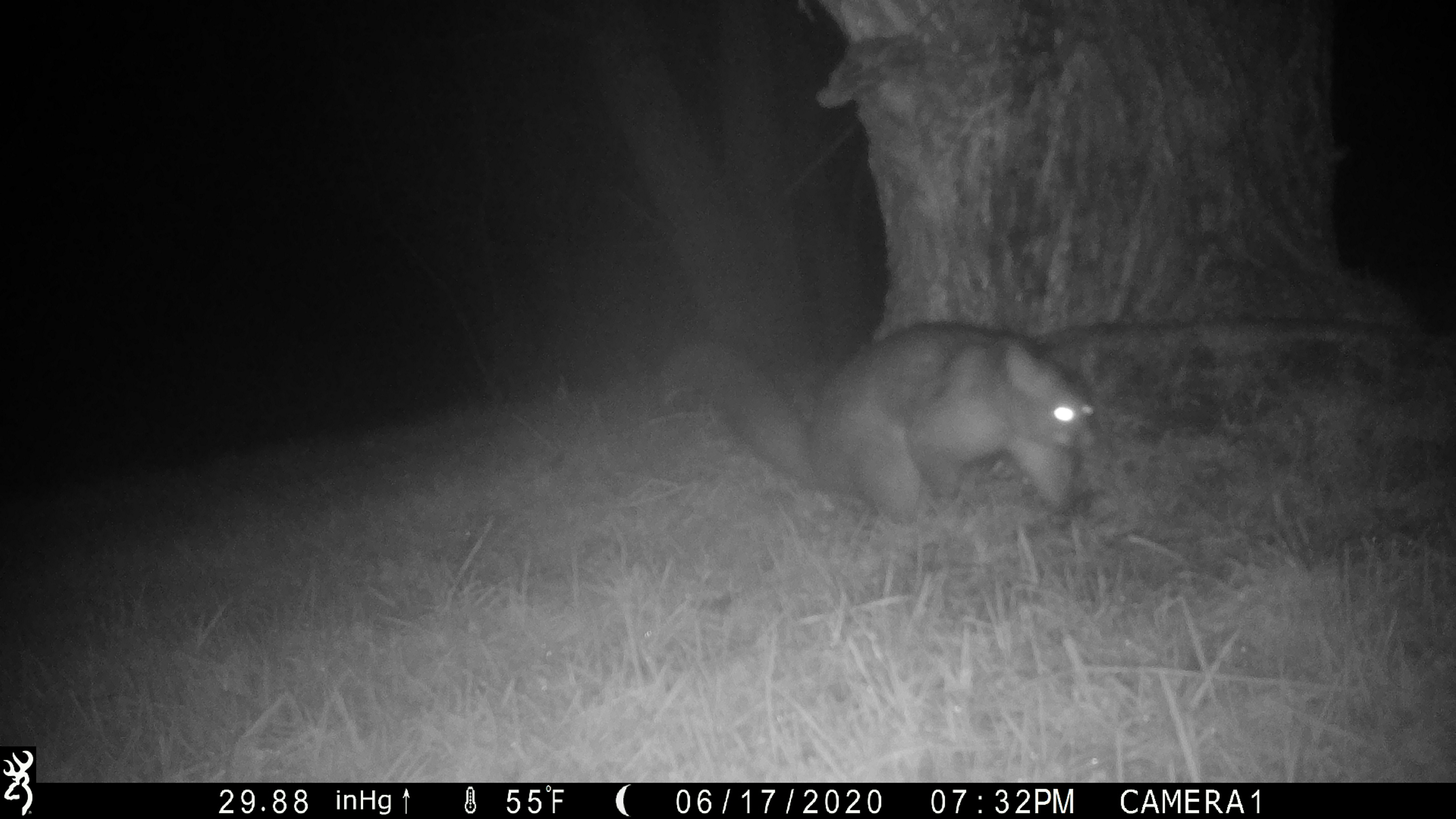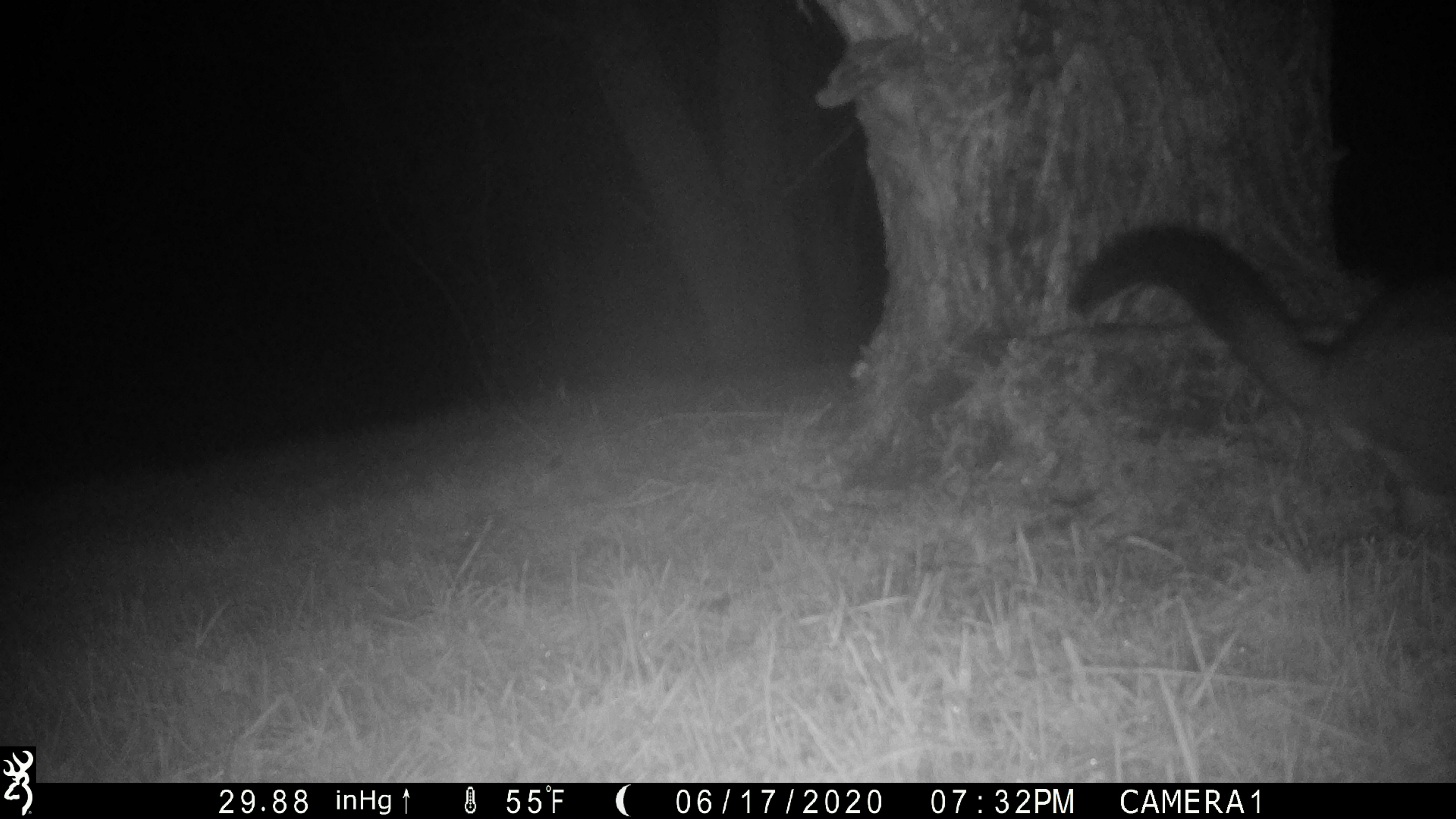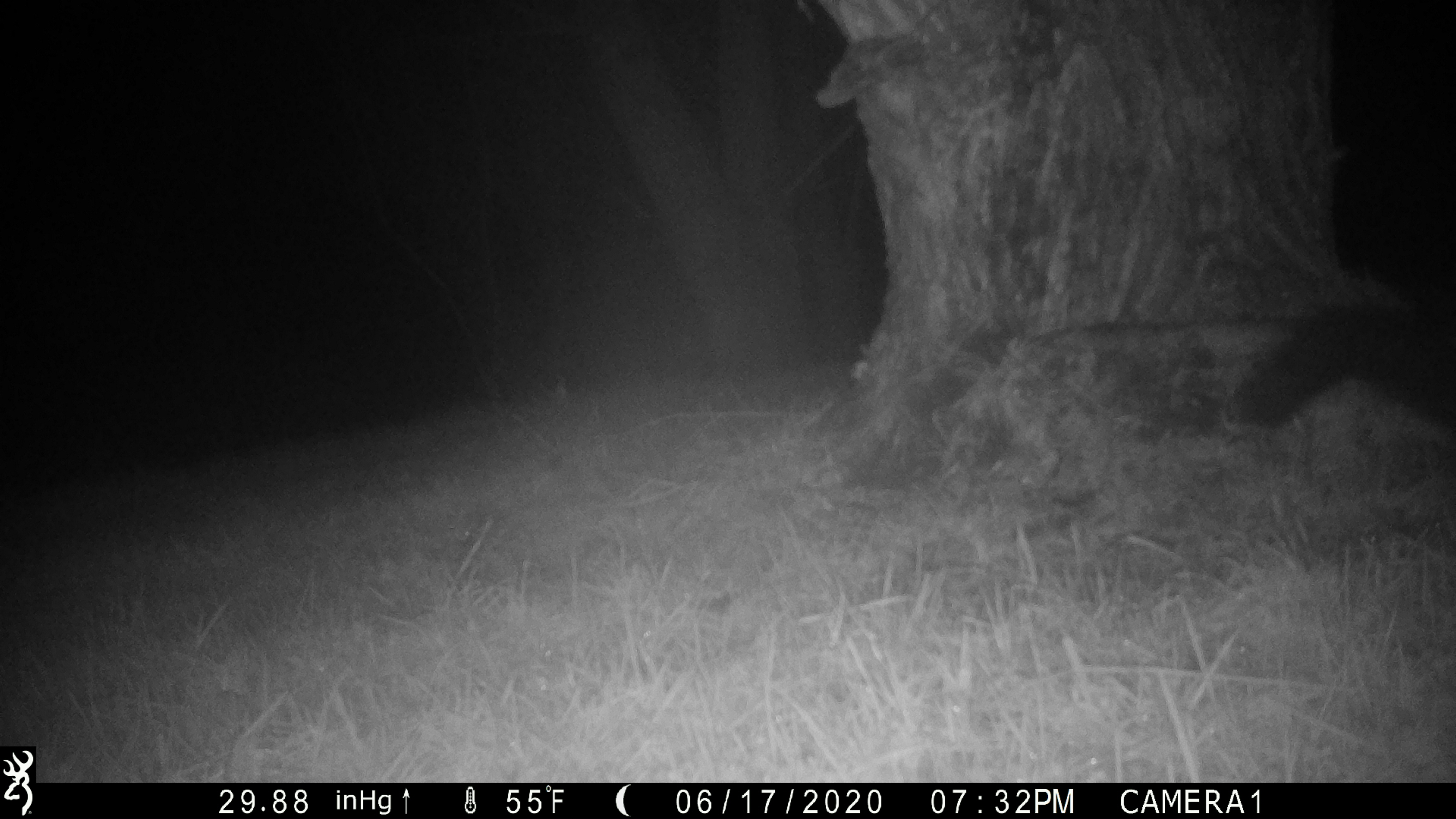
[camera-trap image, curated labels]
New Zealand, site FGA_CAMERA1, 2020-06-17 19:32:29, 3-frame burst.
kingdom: Animalia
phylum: Chordata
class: Mammalia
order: Diprotodontia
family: Phalangeridae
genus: Trichosurus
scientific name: Trichosurus vulpecula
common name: common brushtail possum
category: possum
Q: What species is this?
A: Possum (common brushtail possum) (Trichosurus vulpecula).